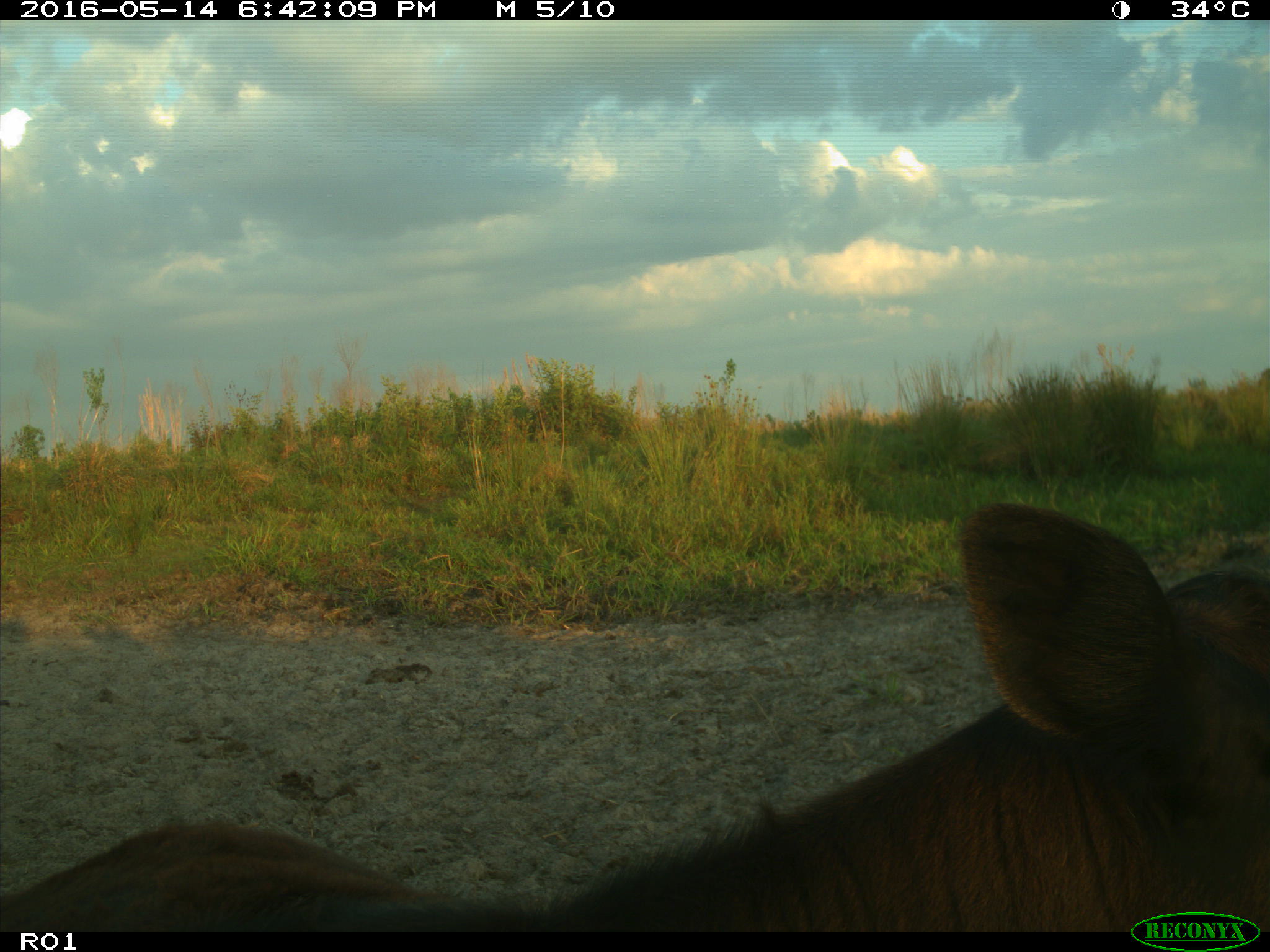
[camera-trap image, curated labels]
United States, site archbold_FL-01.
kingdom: Animalia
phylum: Chordata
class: Mammalia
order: Artiodactyla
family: Bovidae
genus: Bos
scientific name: Bos taurus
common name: domestic cow